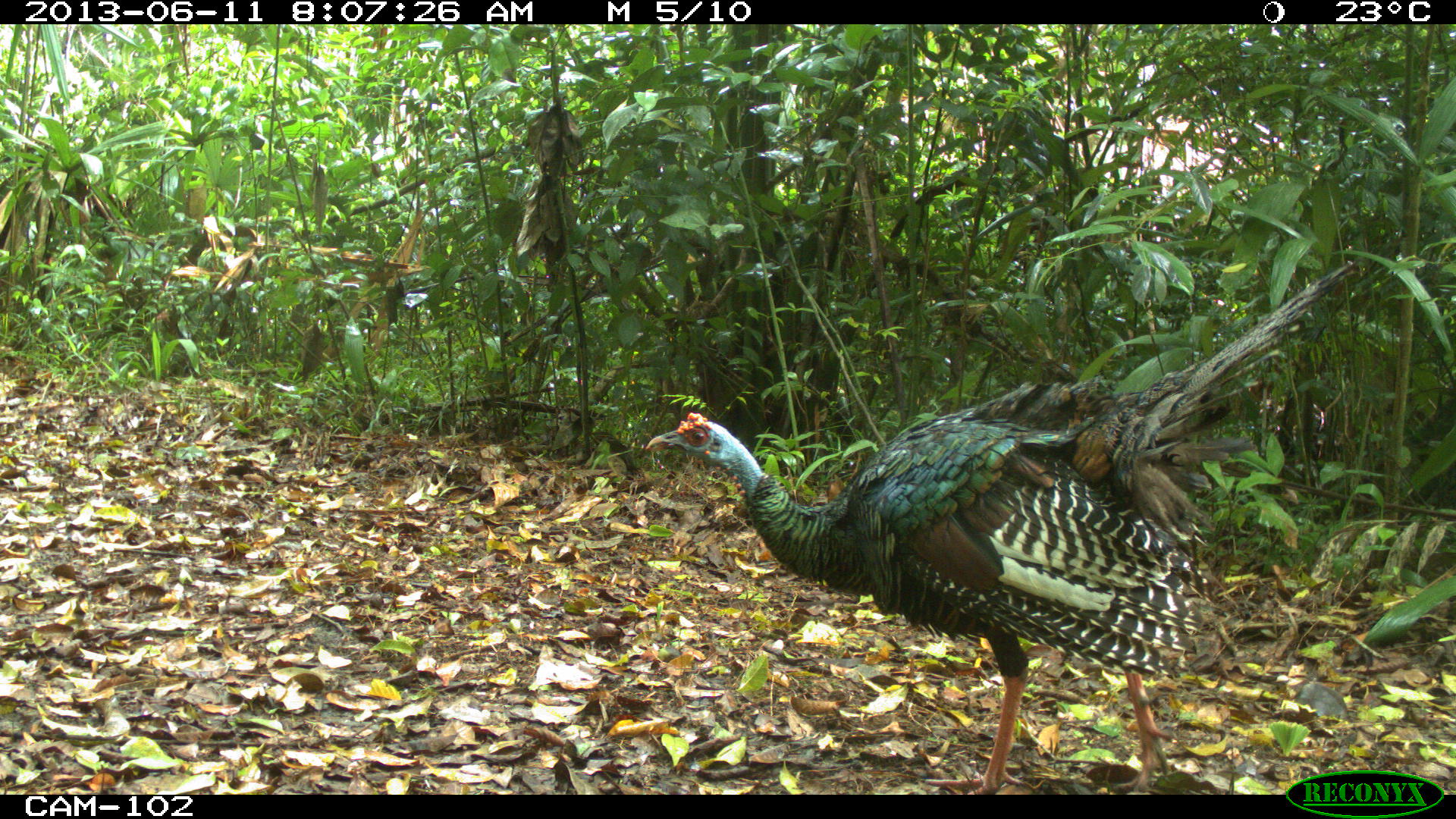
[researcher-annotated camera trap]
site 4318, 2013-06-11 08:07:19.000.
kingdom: Animalia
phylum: Chordata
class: Aves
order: Galliformes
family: Phasianidae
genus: Meleagris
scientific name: Meleagris ocellata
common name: ocellated turkey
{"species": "Meleagris ocellata (ocellated turkey)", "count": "1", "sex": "male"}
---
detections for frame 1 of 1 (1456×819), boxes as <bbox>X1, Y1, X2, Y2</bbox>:
meleagris ocellata: <bbox>639, 258, 1362, 792</bbox>